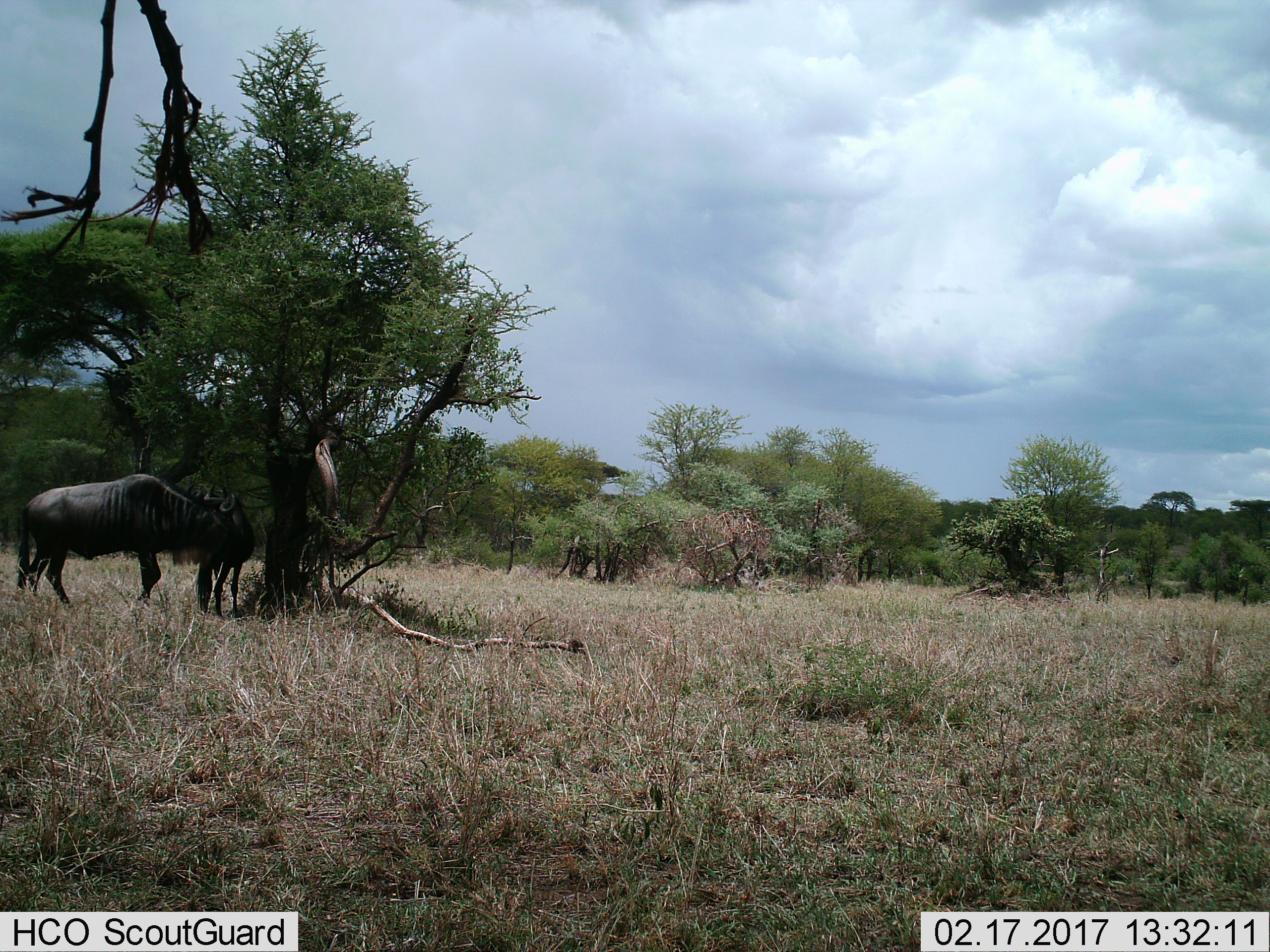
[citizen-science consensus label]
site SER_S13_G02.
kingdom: Animalia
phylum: Chordata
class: Mammalia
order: Artiodactyla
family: Bovidae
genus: Connochaetes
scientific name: Connochaetes taurinus taurinus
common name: blue wildebeest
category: wildebeestblue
Wildebeestblue (blue wildebeest) (Connochaetes taurinus taurinus), count 2. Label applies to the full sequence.